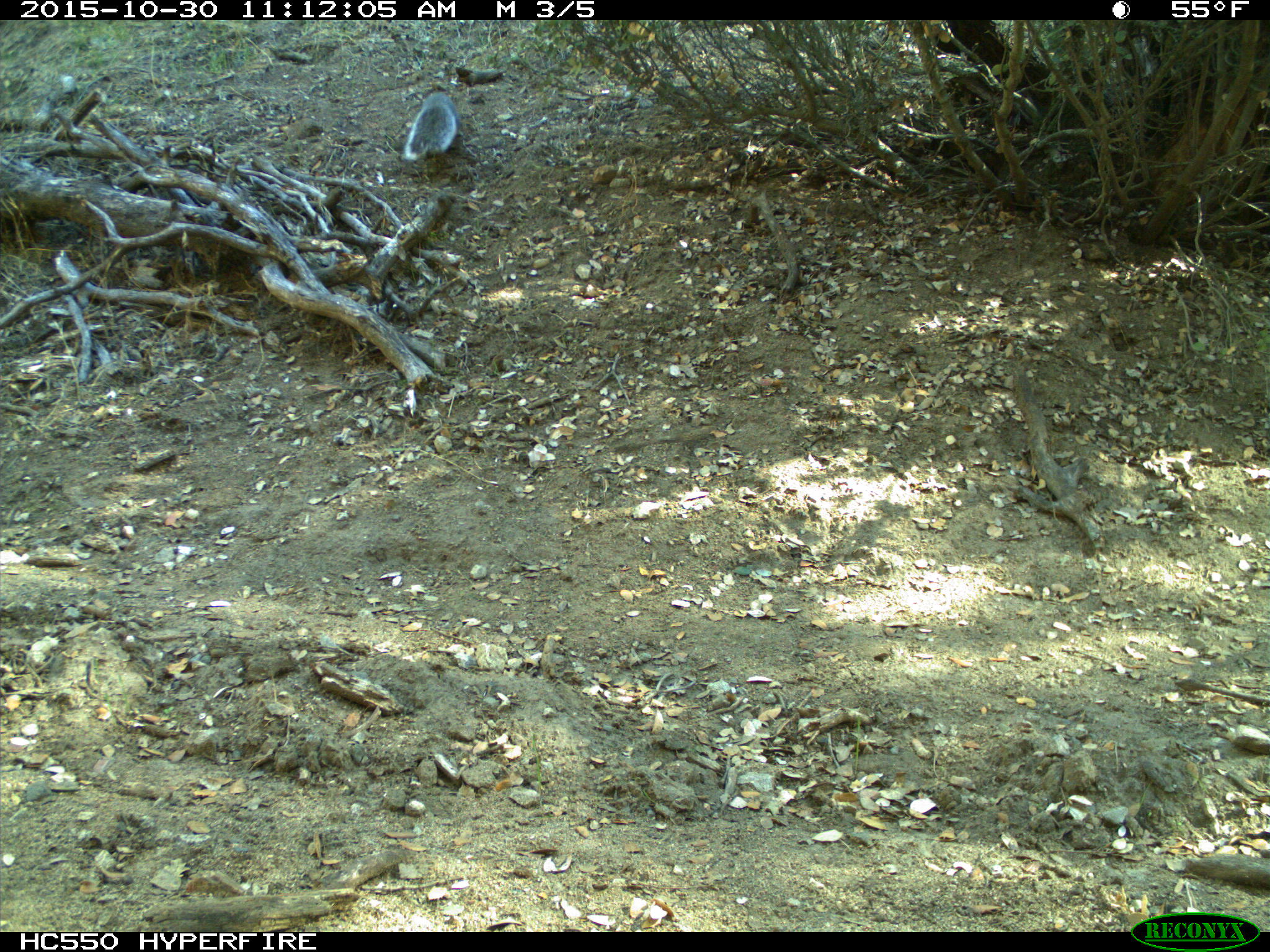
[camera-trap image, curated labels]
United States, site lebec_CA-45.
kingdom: Animalia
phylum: Chordata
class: Mammalia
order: Rodentia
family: Sciuridae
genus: Sciurus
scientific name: Sciurus carolinensis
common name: eastern gray squirrel